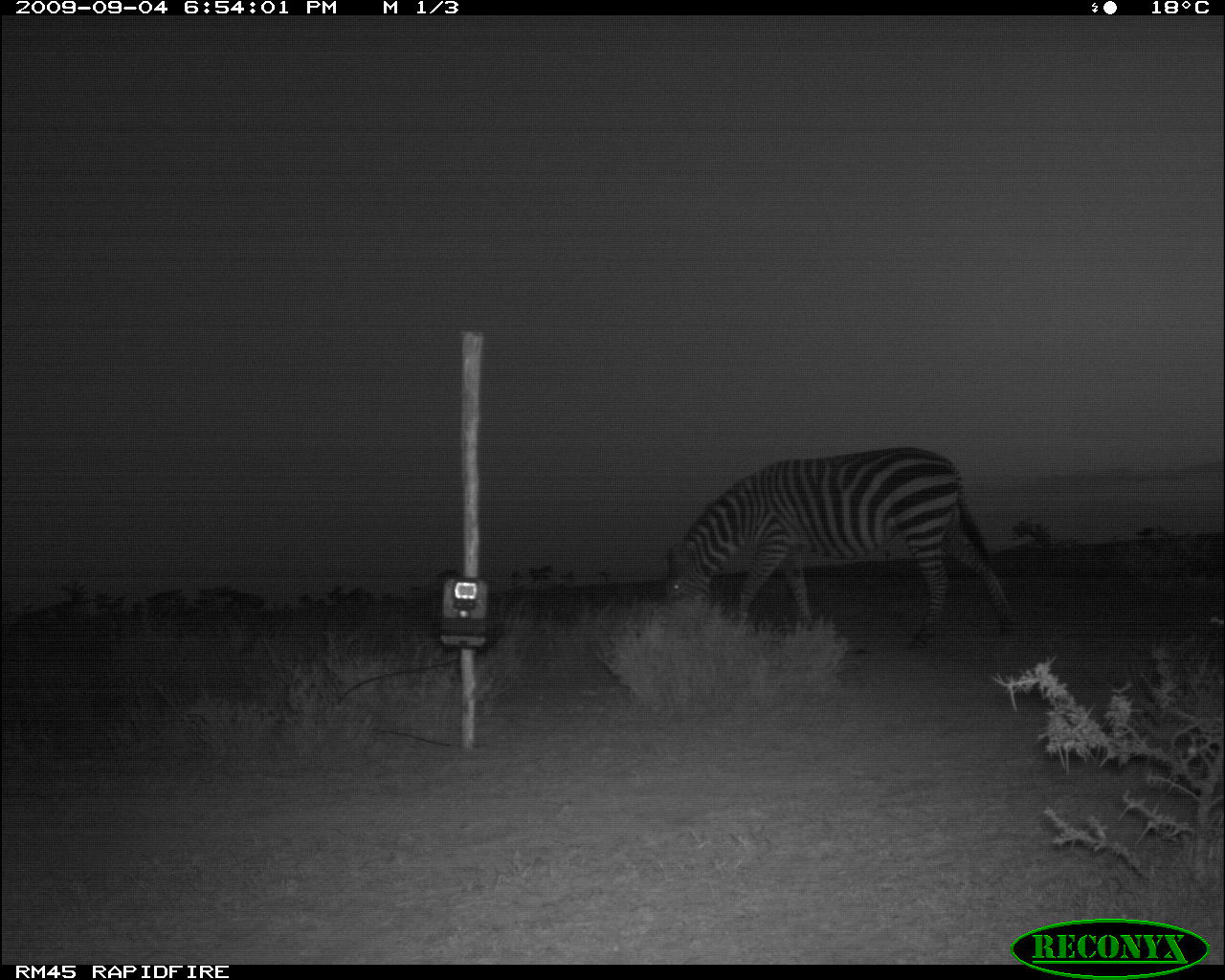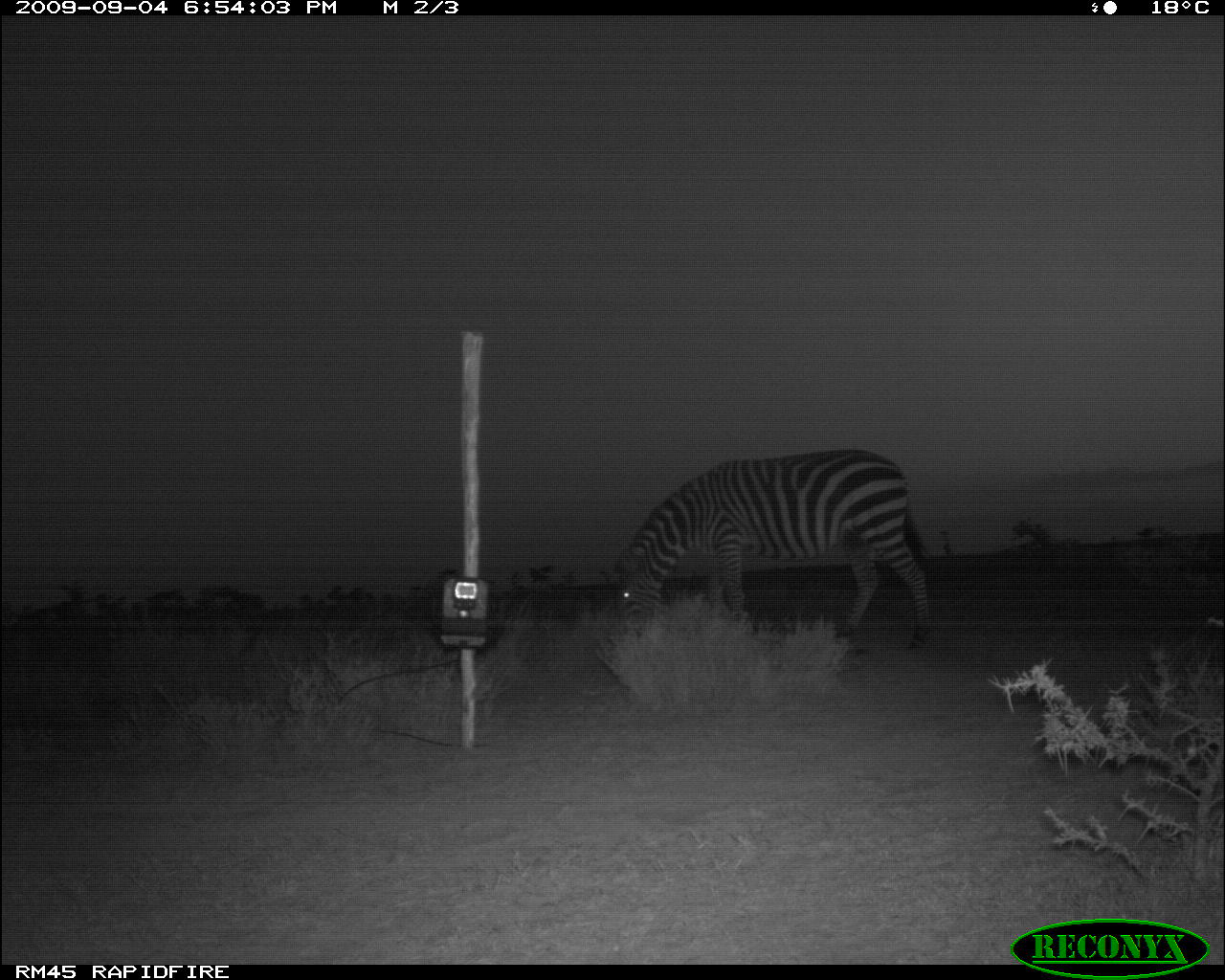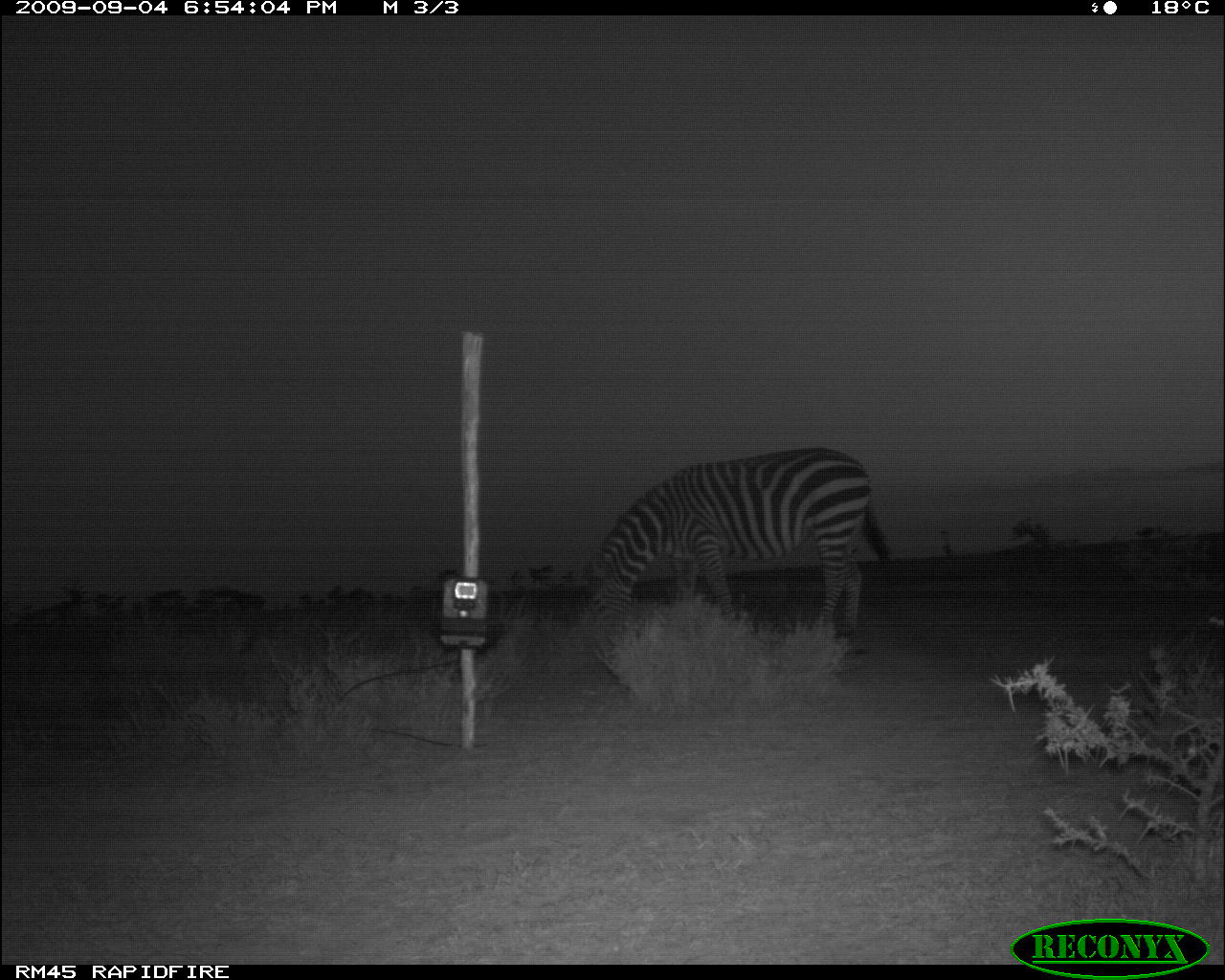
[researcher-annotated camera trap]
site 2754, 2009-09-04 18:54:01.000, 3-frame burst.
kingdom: Animalia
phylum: Chordata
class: Mammalia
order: Perissodactyla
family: Equidae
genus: Equus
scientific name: Equus quagga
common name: plains zebra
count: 1